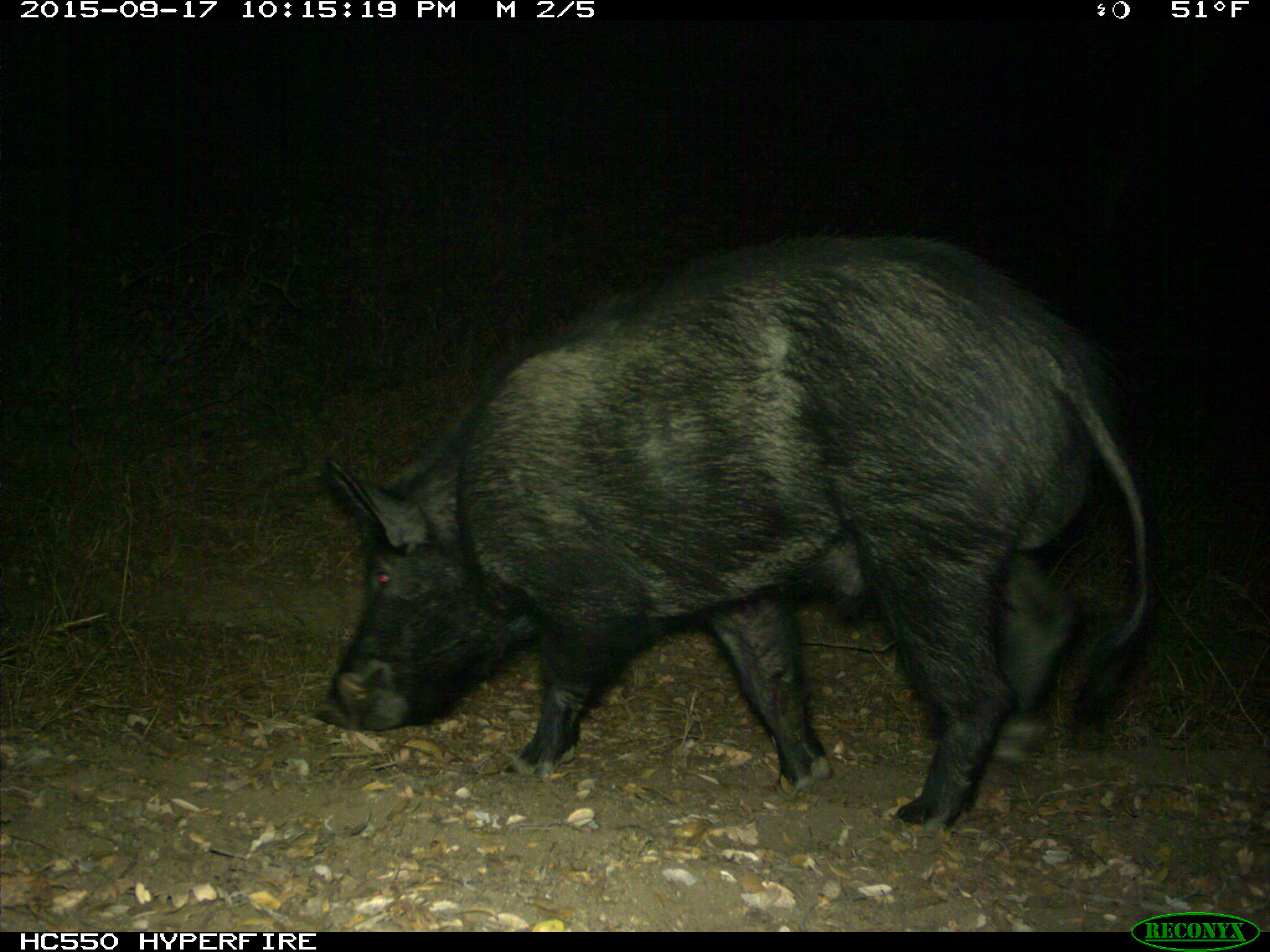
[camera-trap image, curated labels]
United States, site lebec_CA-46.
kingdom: Animalia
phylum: Chordata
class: Mammalia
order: Artiodactyla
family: Suidae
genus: Sus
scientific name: Sus scrofa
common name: wild boar